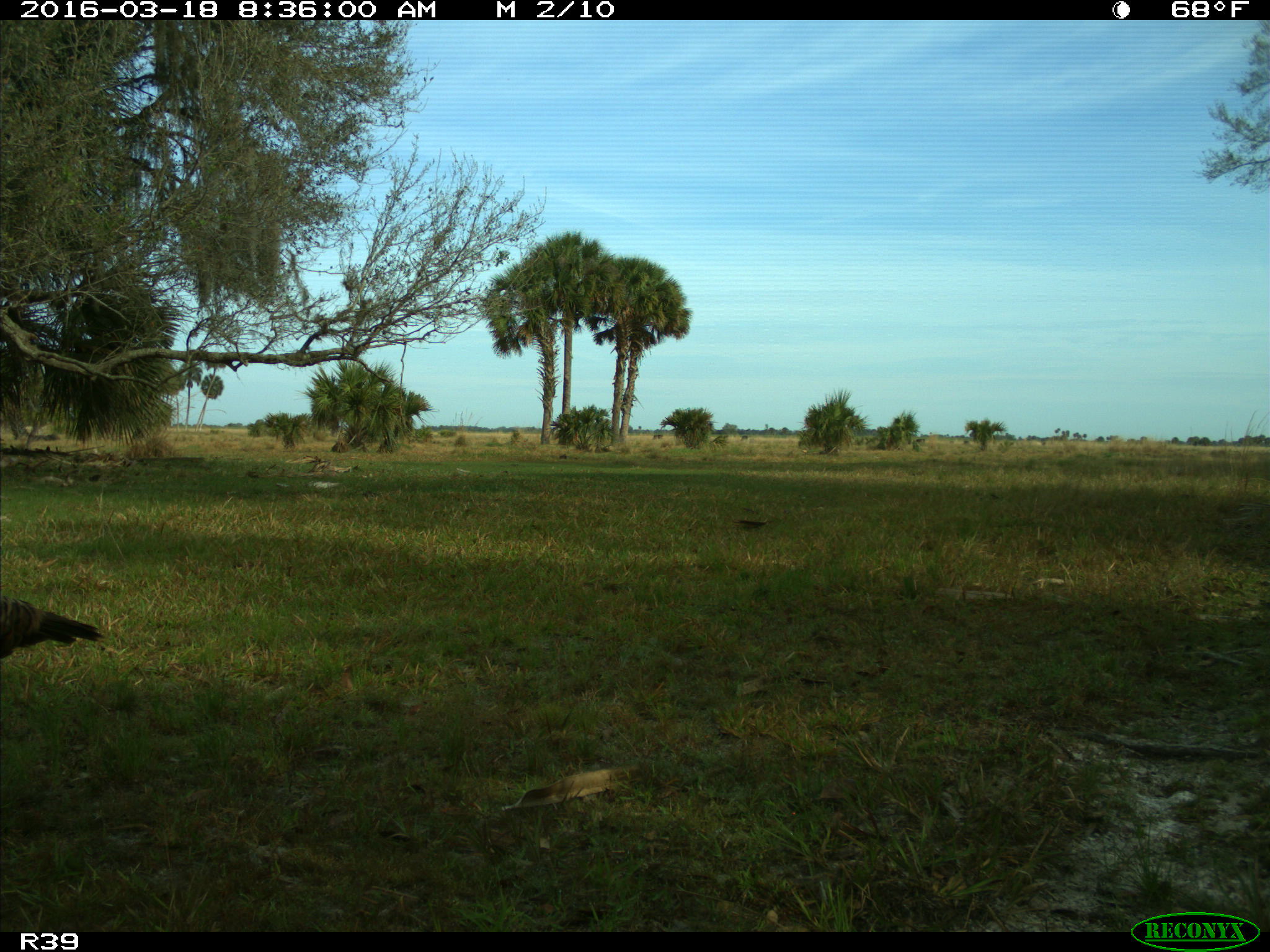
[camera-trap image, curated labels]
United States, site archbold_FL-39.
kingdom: Animalia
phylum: Chordata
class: Aves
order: Galliformes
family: Phasianidae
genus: Meleagris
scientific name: Meleagris gallopavo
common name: wild turkey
Meleagris gallopavo (wild turkey).